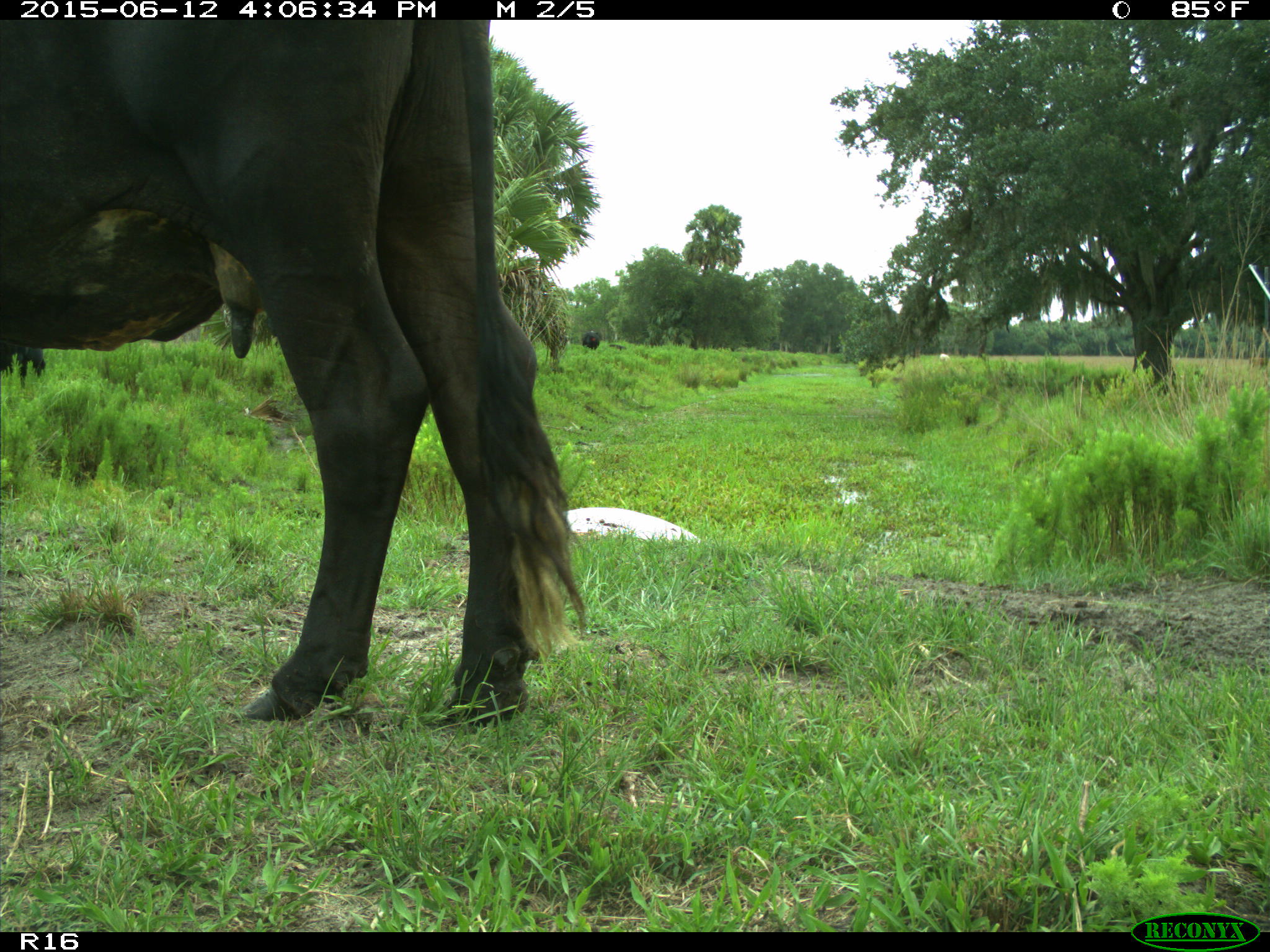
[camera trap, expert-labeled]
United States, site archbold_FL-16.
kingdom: Animalia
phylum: Chordata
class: Mammalia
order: Artiodactyla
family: Bovidae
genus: Bos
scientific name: Bos taurus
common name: domestic cow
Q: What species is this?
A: Bos taurus (domestic cow).